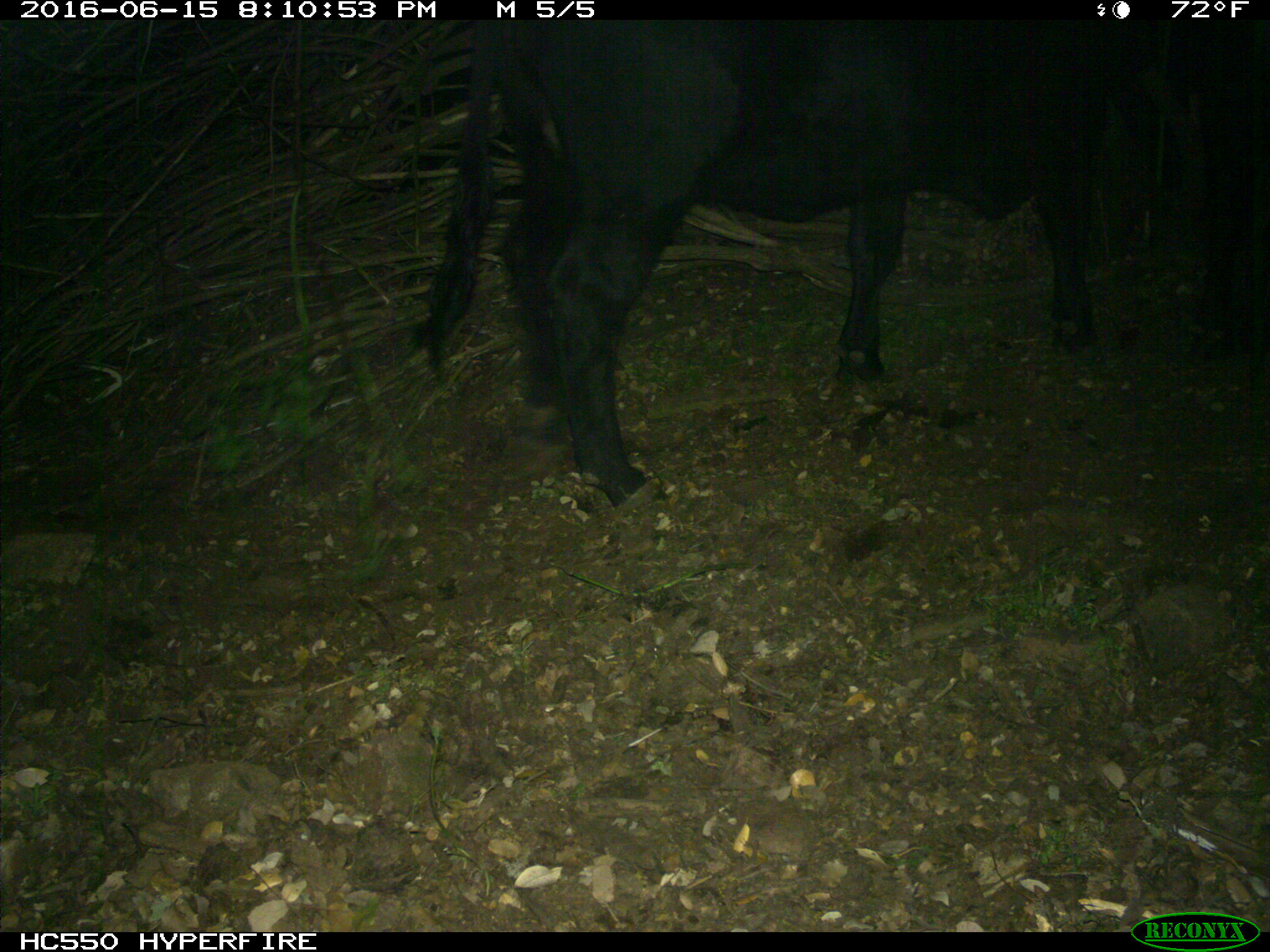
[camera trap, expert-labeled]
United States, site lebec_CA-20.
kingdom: Animalia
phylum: Chordata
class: Mammalia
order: Artiodactyla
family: Bovidae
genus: Bos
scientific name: Bos taurus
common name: domestic cow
Bos taurus (domestic cow).